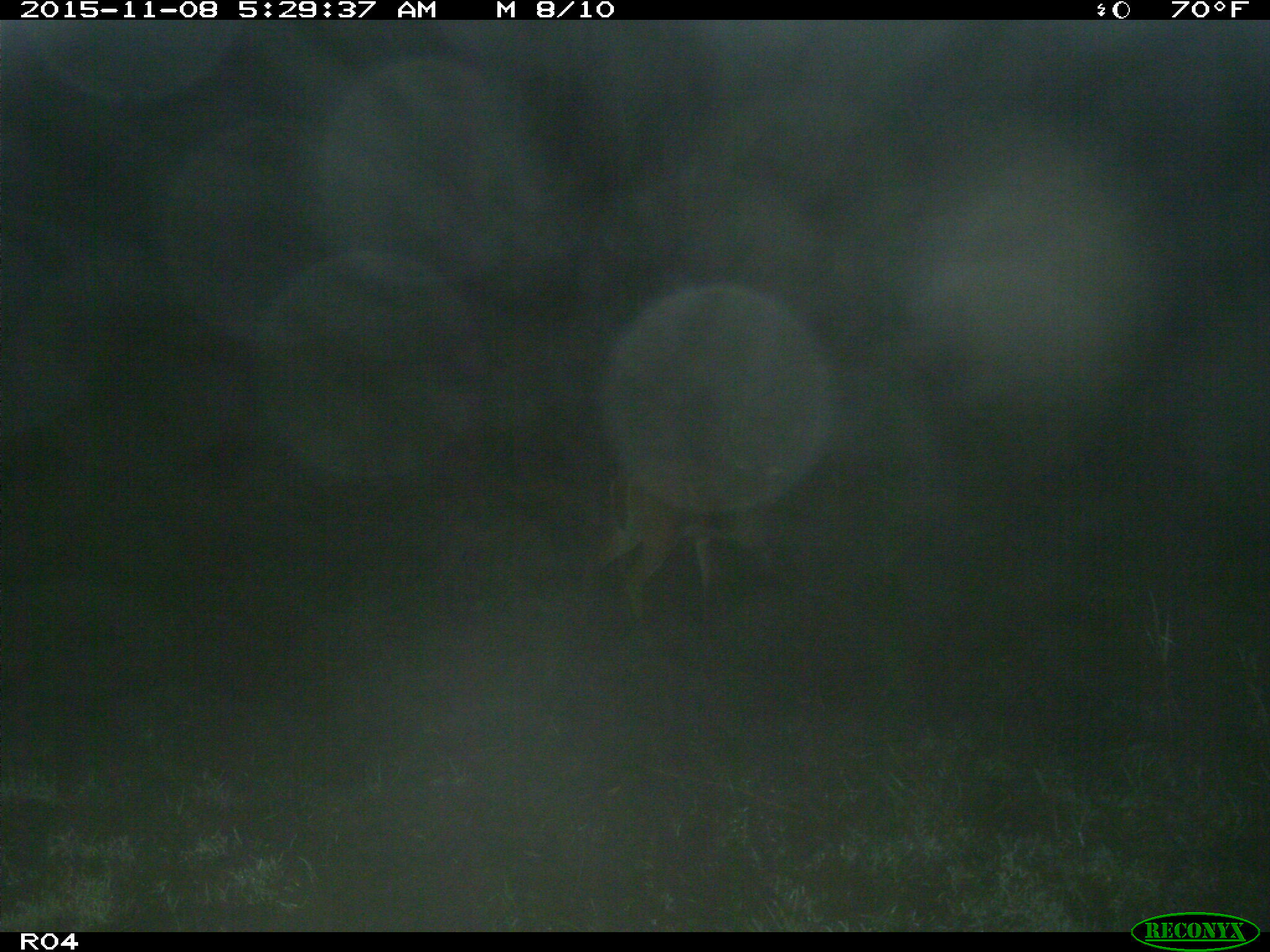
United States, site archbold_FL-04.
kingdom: Animalia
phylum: Chordata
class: Mammalia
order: Artiodactyla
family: Cervidae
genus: Odocoileus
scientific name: Odocoileus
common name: deer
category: unidentified deer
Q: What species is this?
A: Unidentified deer (deer) (Odocoileus).